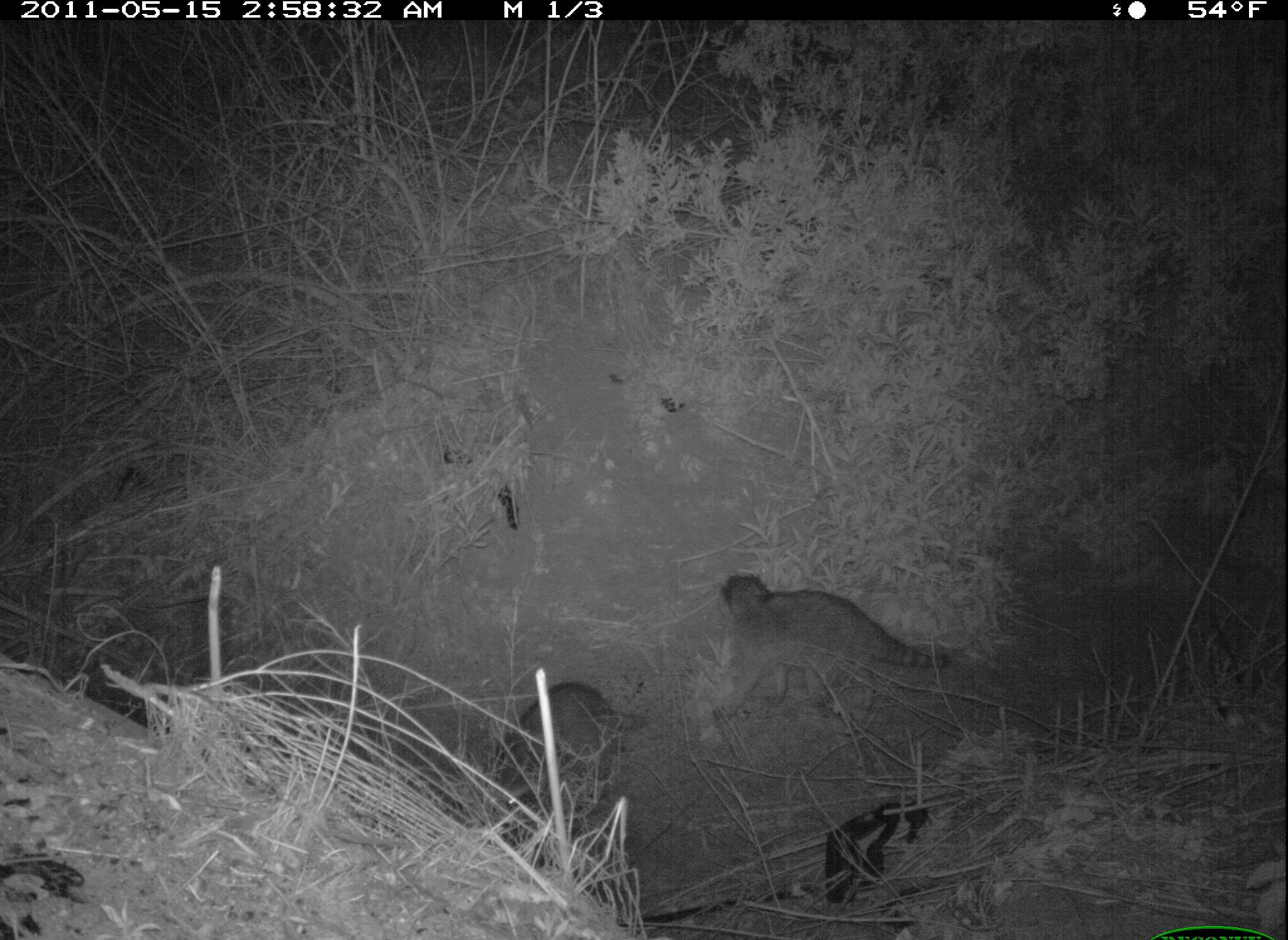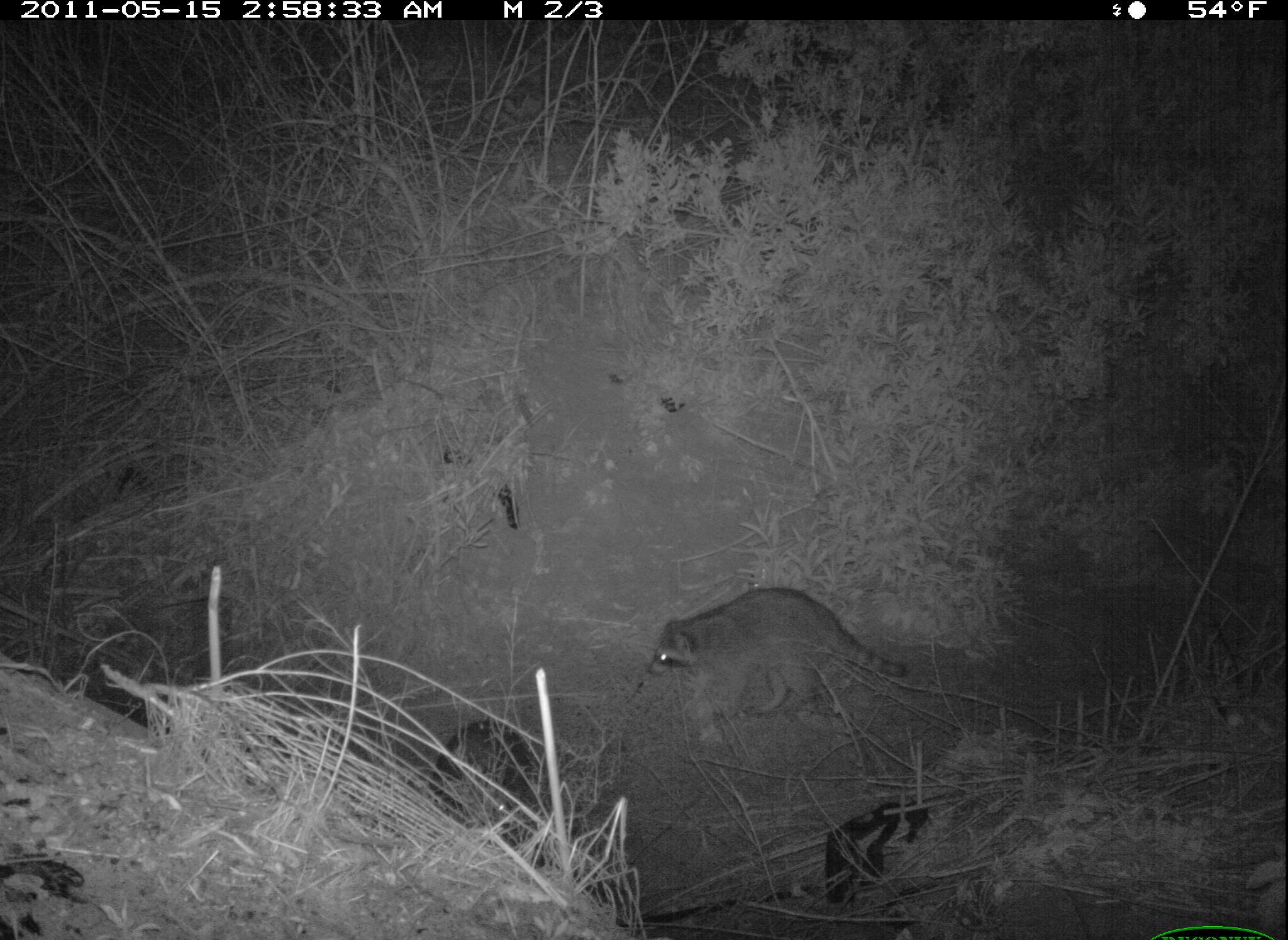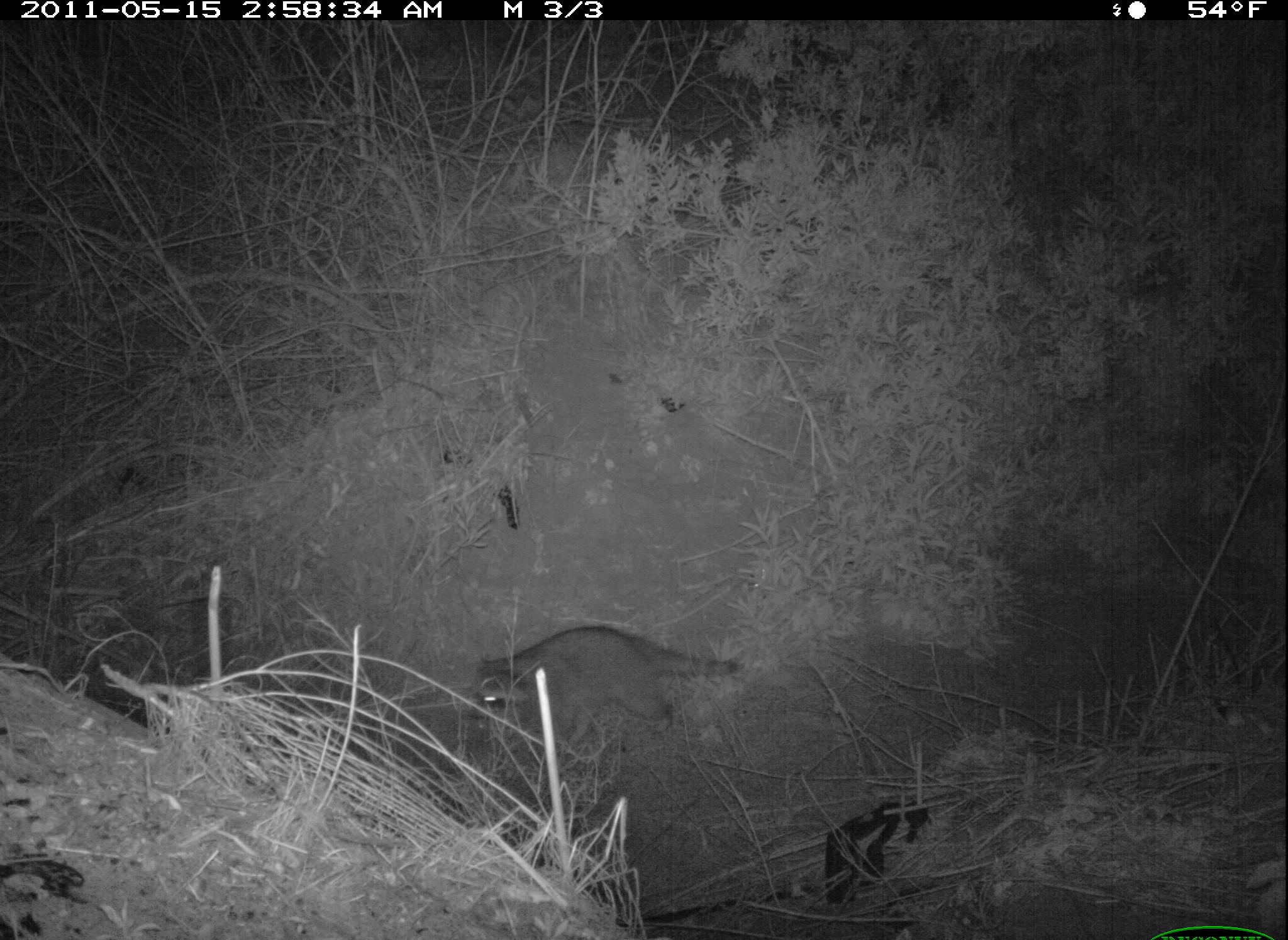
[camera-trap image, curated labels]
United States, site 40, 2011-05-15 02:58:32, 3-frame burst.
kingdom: Animalia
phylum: Chordata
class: Mammalia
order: Carnivora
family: Procyonidae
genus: Procyon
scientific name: Procyon lotor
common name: raccoon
Raccoon (Procyon lotor).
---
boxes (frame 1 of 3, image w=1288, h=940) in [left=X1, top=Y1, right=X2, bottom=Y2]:
raccoon: [left=710, top=569, right=963, bottom=731]; [left=485, top=675, right=654, bottom=834]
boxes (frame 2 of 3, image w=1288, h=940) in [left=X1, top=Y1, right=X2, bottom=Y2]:
raccoon: [left=646, top=581, right=916, bottom=725]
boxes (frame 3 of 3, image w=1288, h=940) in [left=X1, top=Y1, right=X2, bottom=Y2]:
raccoon: [left=469, top=620, right=744, bottom=776]